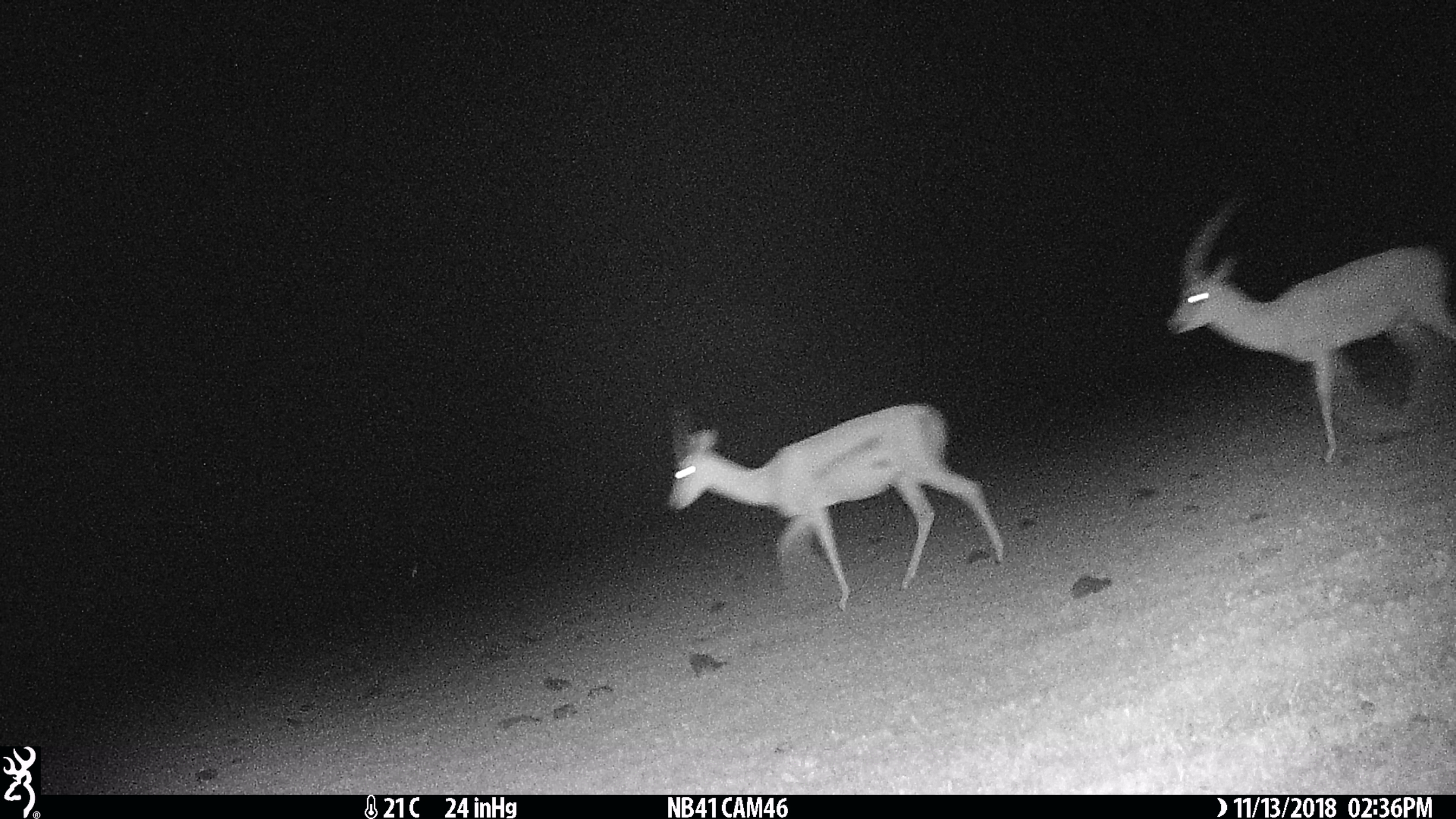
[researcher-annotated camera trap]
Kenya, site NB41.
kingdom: Animalia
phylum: Chordata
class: Mammalia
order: Artiodactyla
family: Bovidae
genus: Nanger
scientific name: Nanger granti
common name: grant's gazelle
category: gazelle grants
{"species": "gazelle grants (grant's gazelle) (Nanger granti)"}